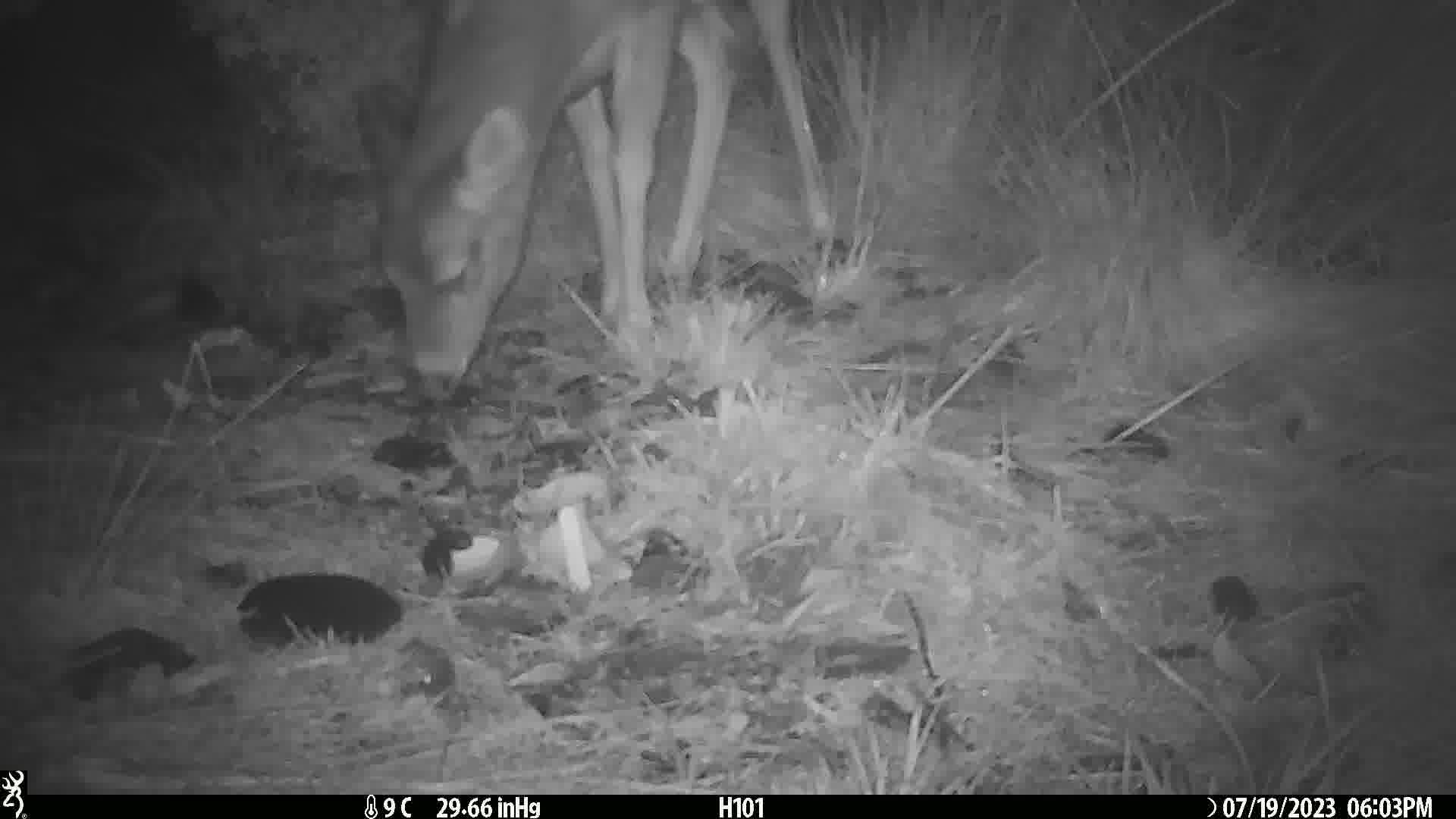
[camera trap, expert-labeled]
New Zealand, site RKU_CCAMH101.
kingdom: Animalia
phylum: Chordata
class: Mammalia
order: Artiodactyla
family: Cervidae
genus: Odocoileus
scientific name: Odocoileus virginianus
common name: white-tailed deer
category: white tailed deer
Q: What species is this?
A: White tailed deer (white-tailed deer) (Odocoileus virginianus).